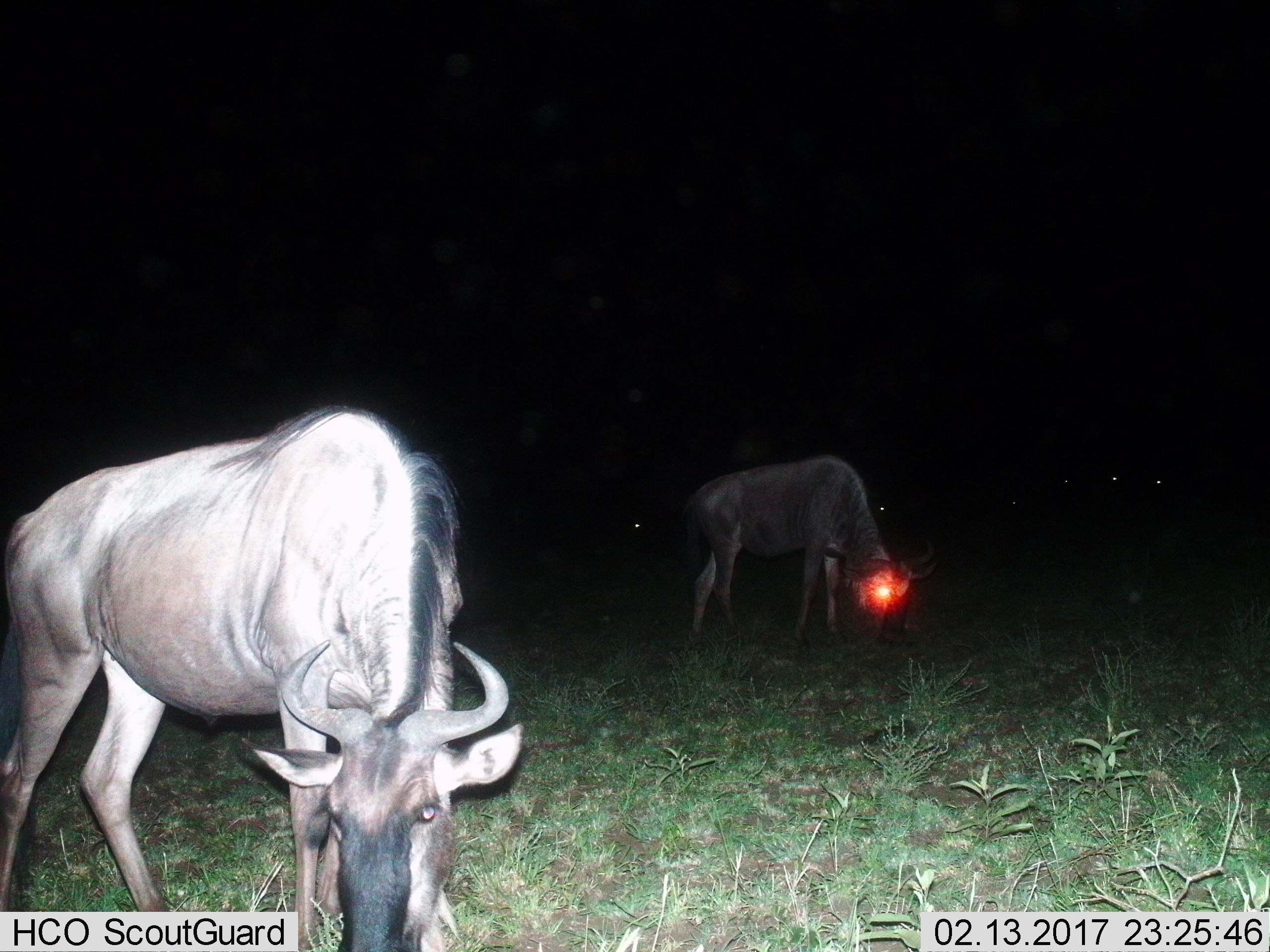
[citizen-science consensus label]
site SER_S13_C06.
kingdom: Animalia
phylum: Chordata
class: Mammalia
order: Artiodactyla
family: Bovidae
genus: Connochaetes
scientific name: Connochaetes taurinus taurinus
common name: blue wildebeest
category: wildebeestblue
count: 2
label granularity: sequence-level